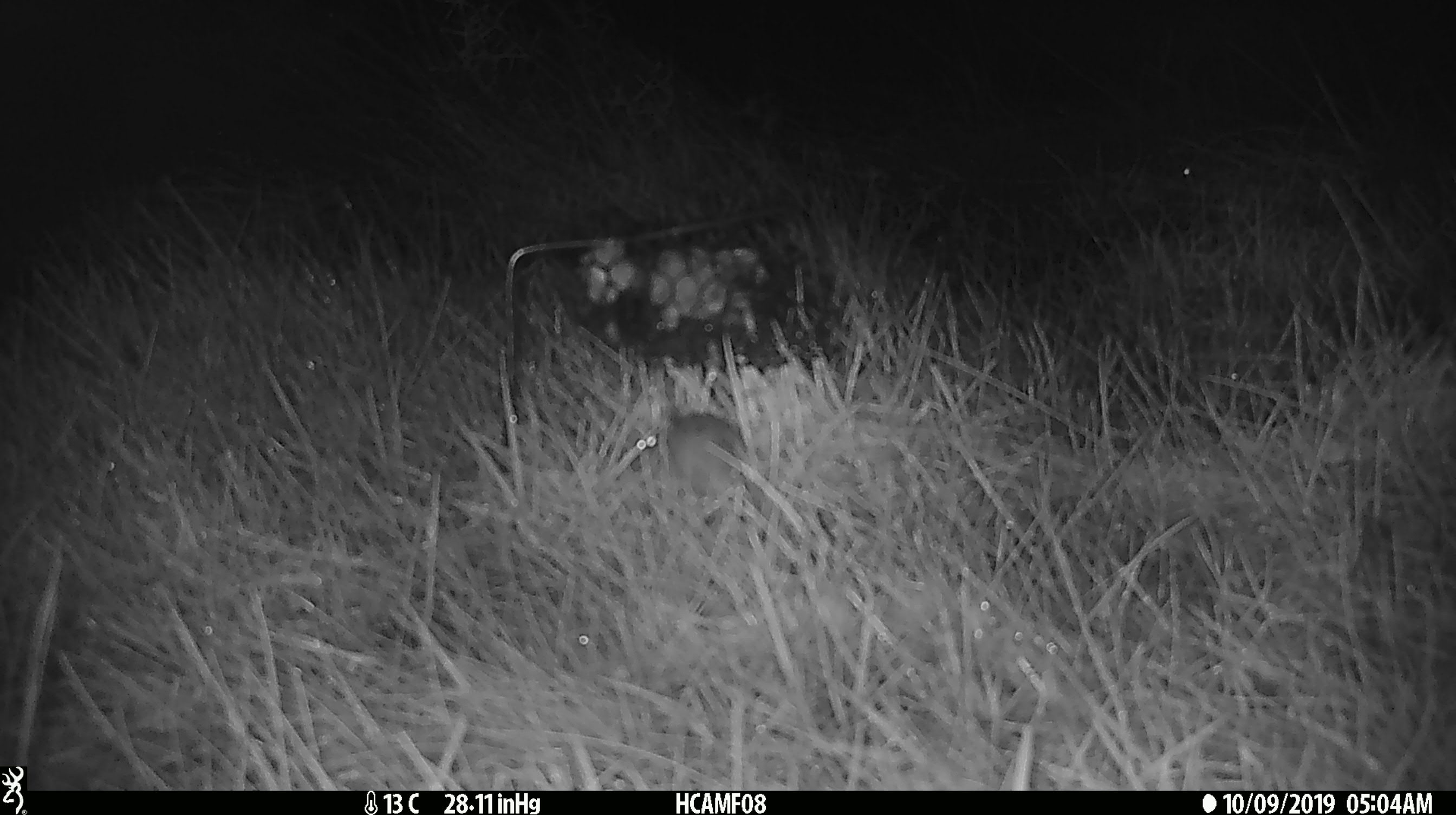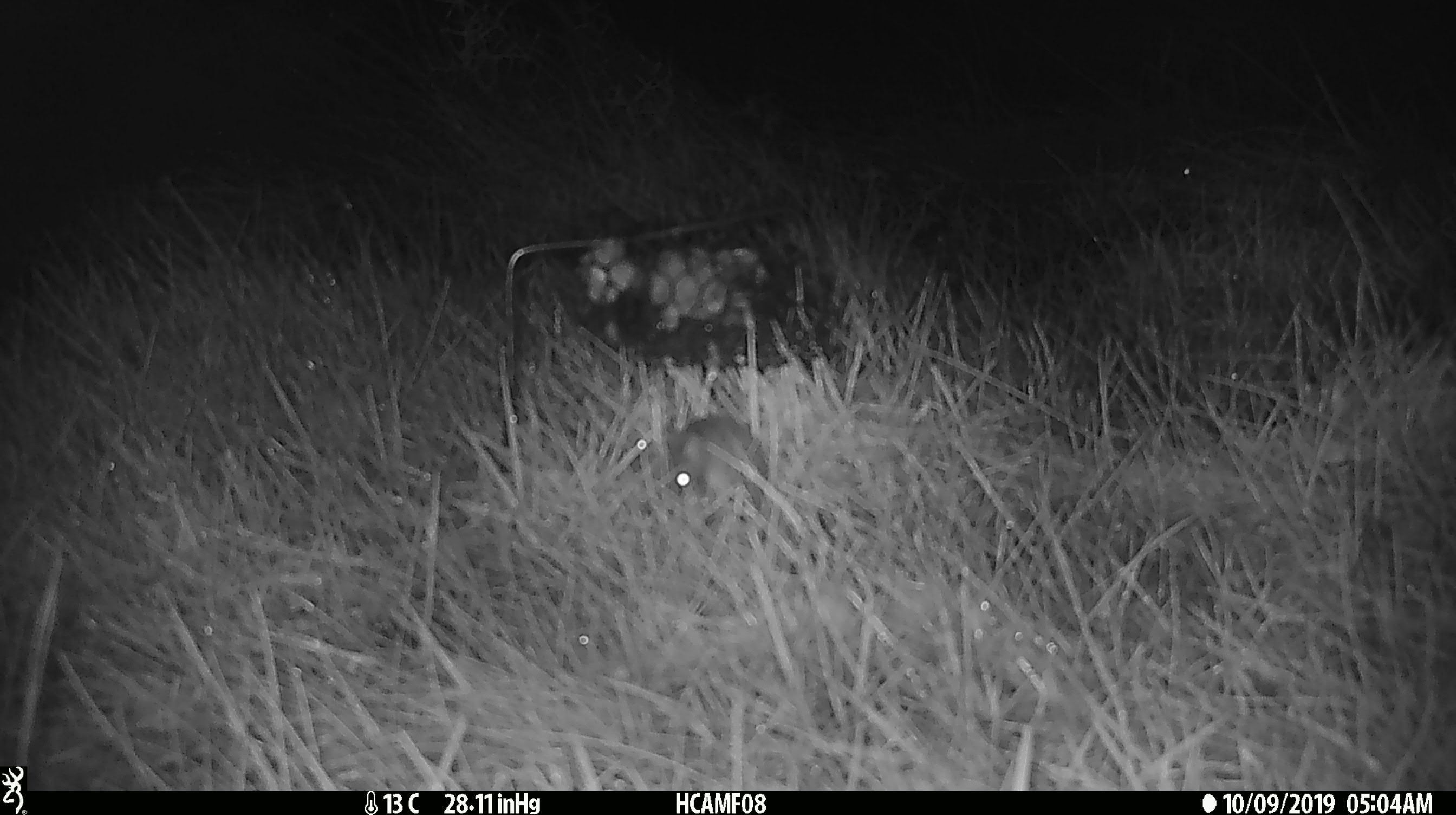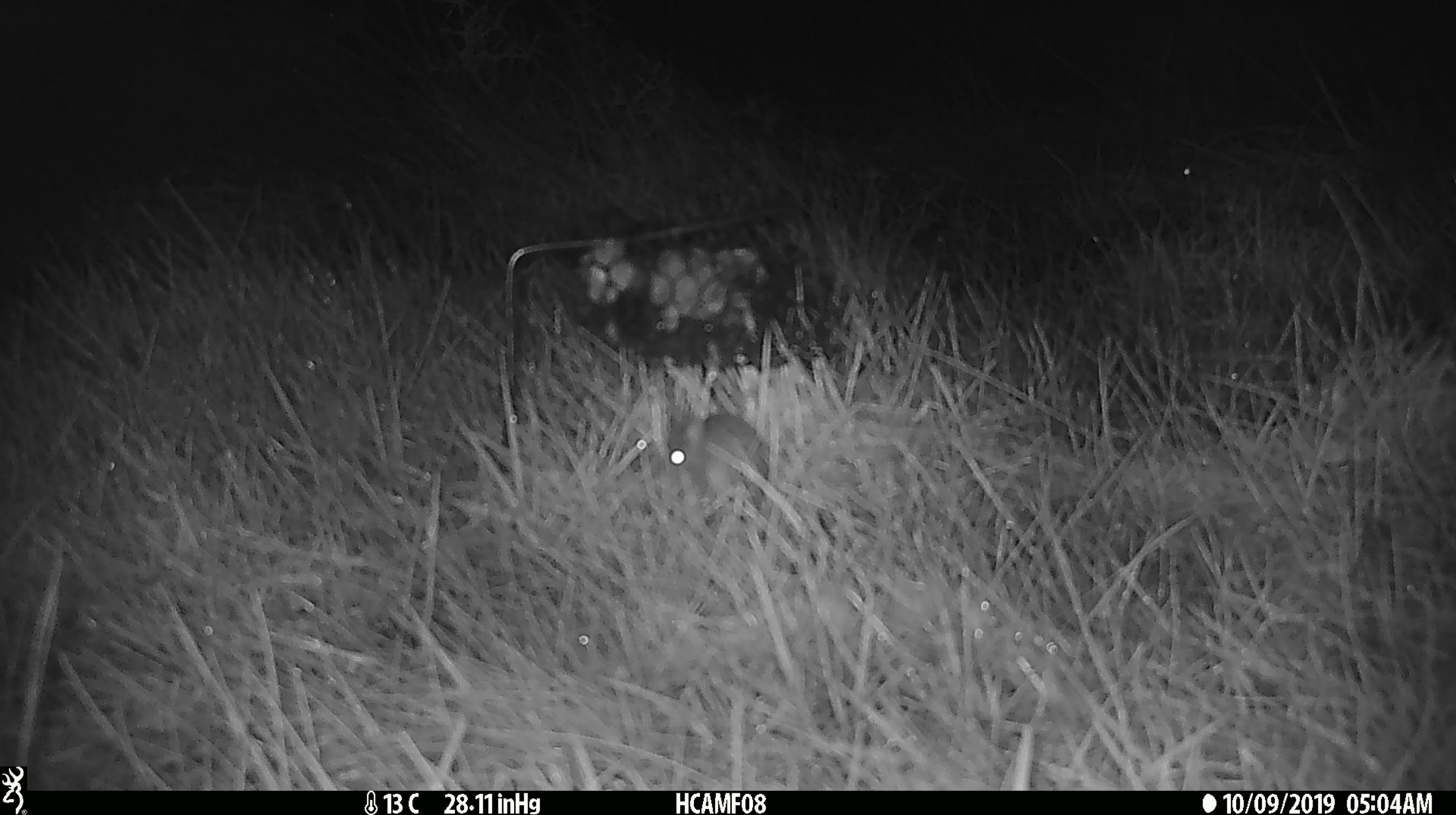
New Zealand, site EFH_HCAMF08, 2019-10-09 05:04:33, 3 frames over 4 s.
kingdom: Animalia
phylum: Chordata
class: Mammalia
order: Rodentia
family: Muridae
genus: Mus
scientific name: Mus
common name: mouse